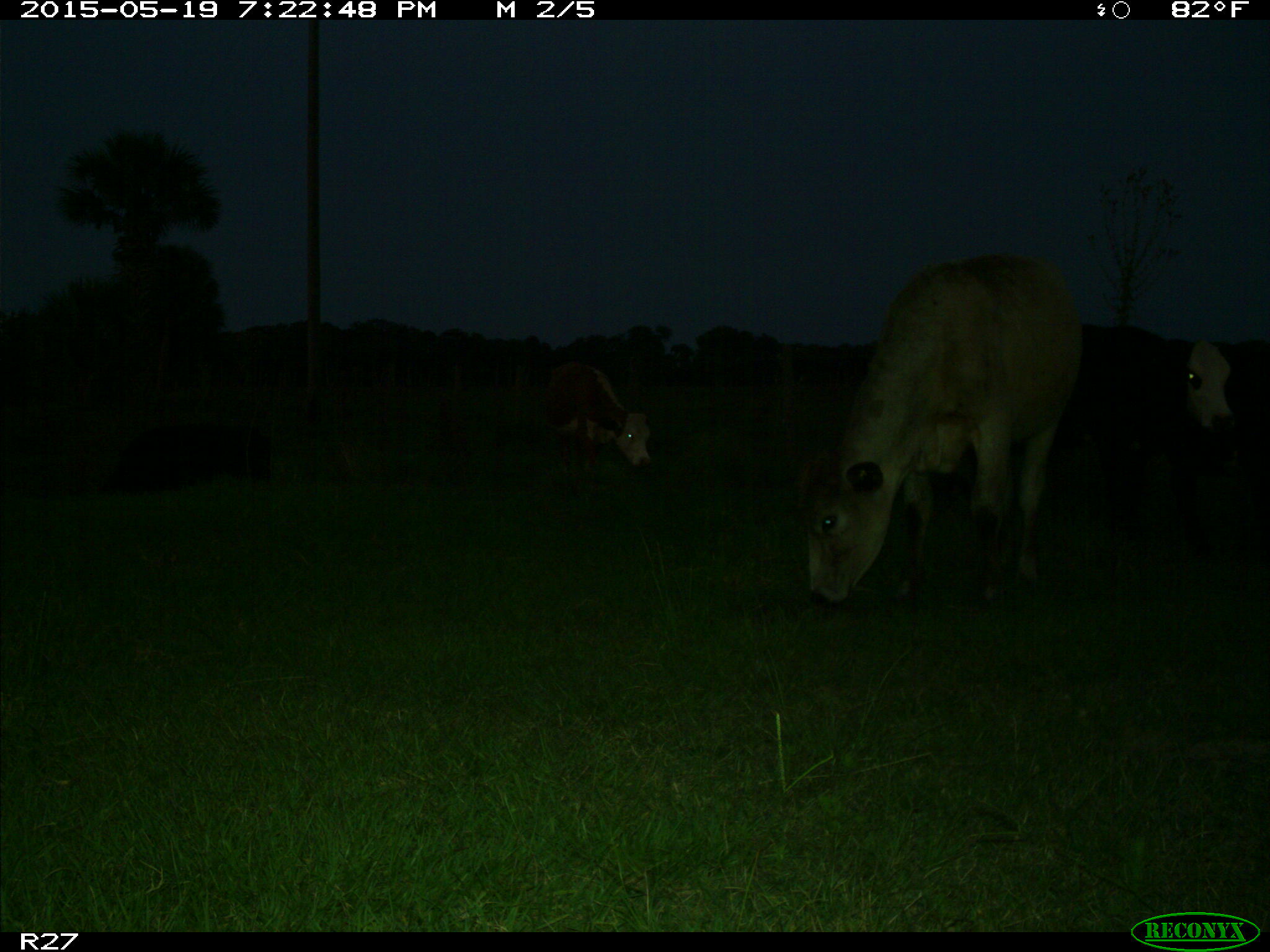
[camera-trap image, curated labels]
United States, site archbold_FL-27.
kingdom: Animalia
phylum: Chordata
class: Mammalia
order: Artiodactyla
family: Bovidae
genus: Bos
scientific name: Bos taurus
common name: domestic cow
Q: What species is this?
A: Bos taurus (domestic cow).